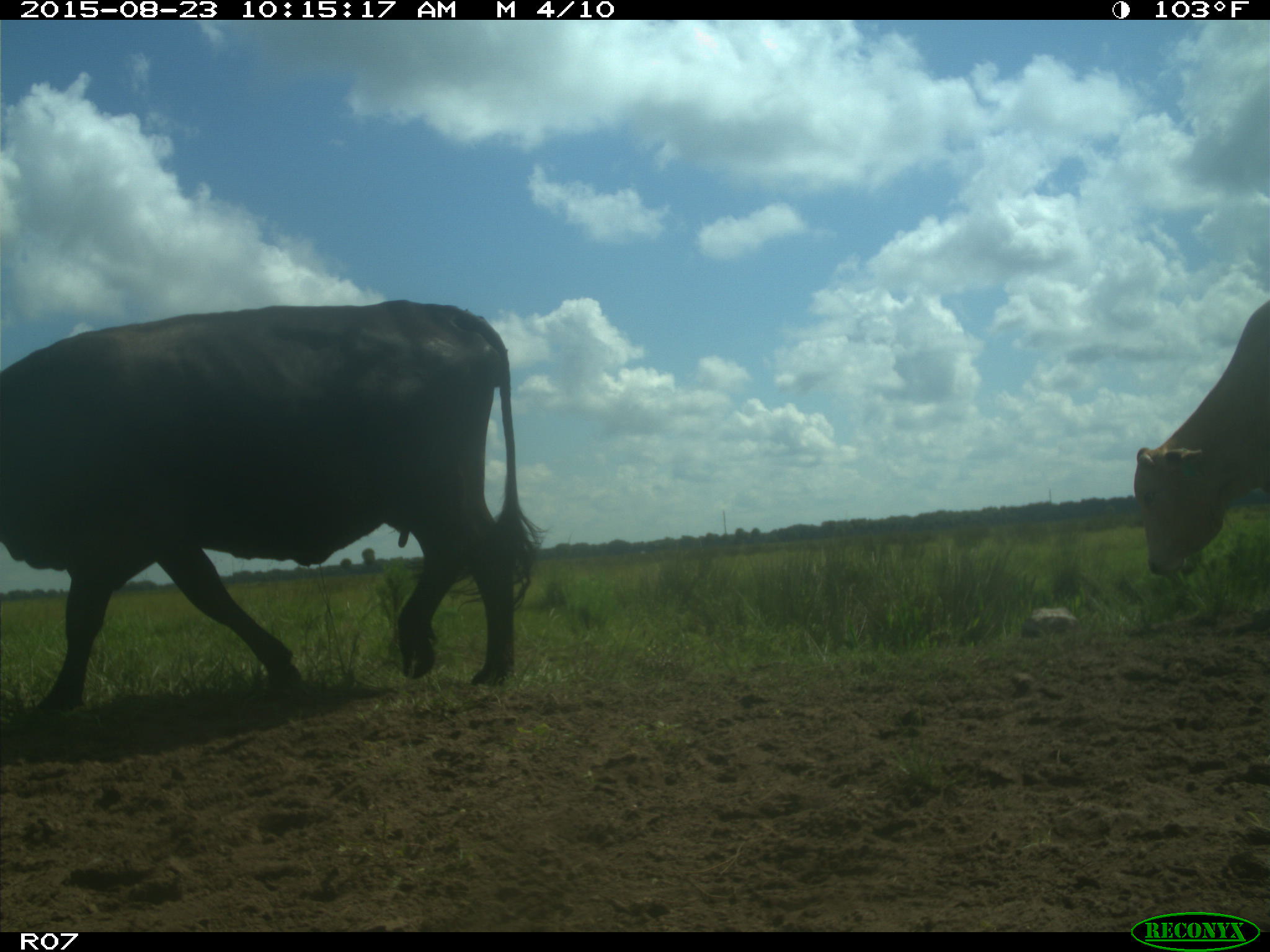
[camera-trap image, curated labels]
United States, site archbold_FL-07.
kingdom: Animalia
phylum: Chordata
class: Mammalia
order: Artiodactyla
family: Bovidae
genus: Bos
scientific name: Bos taurus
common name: domestic cow